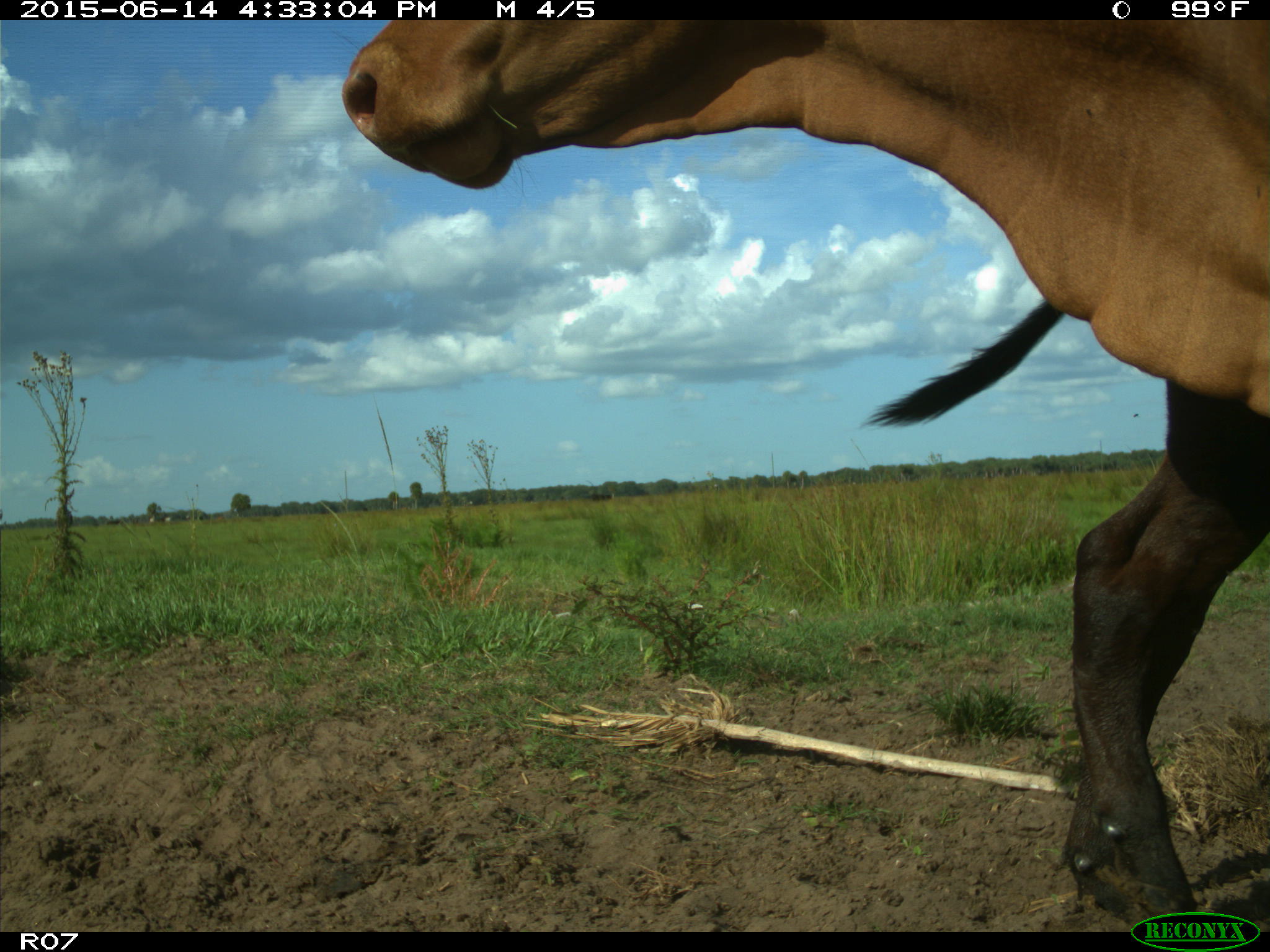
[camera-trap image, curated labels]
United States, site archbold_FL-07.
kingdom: Animalia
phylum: Chordata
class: Mammalia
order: Artiodactyla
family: Bovidae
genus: Bos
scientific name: Bos taurus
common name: domestic cow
Bos taurus (domestic cow).